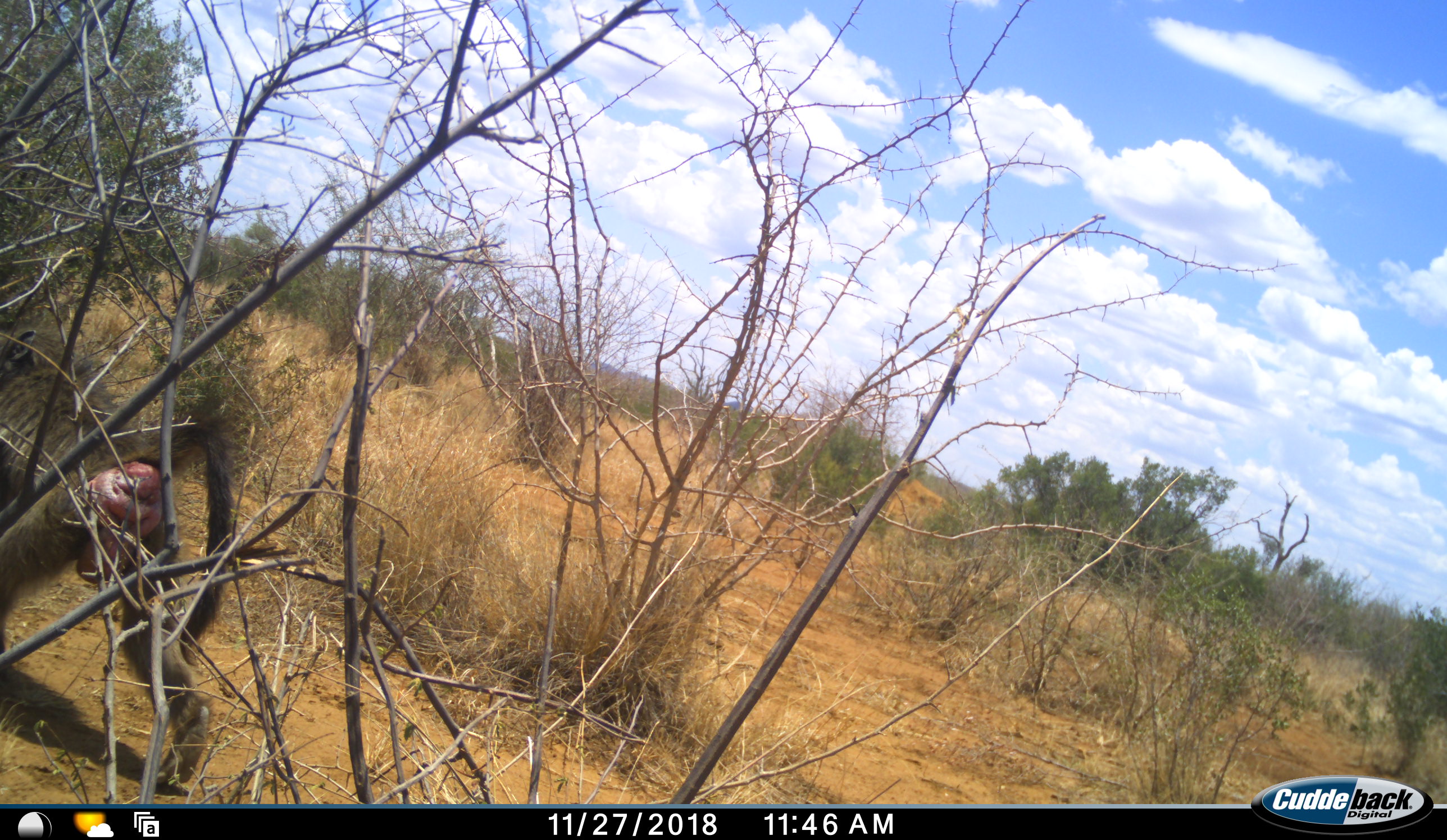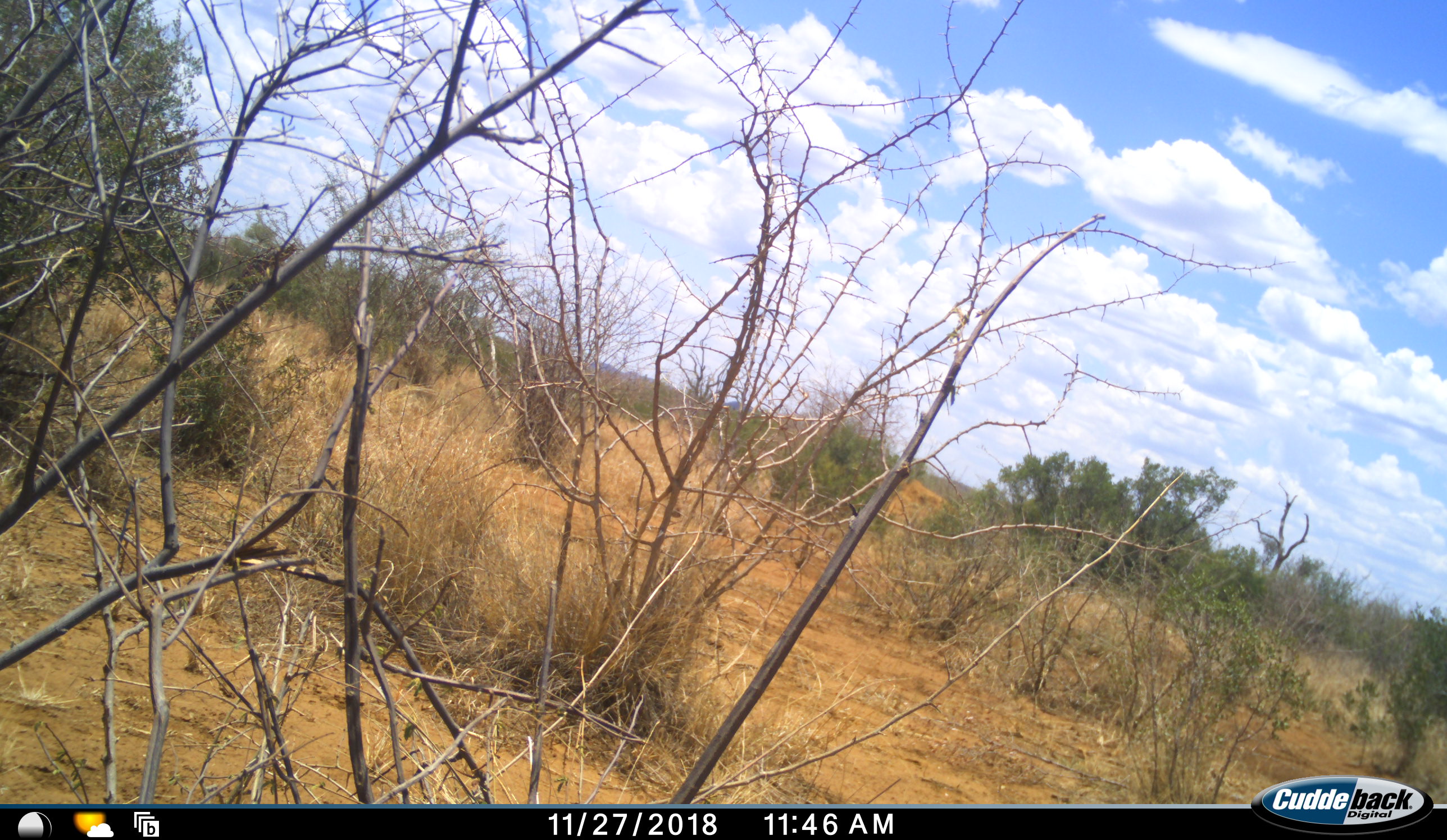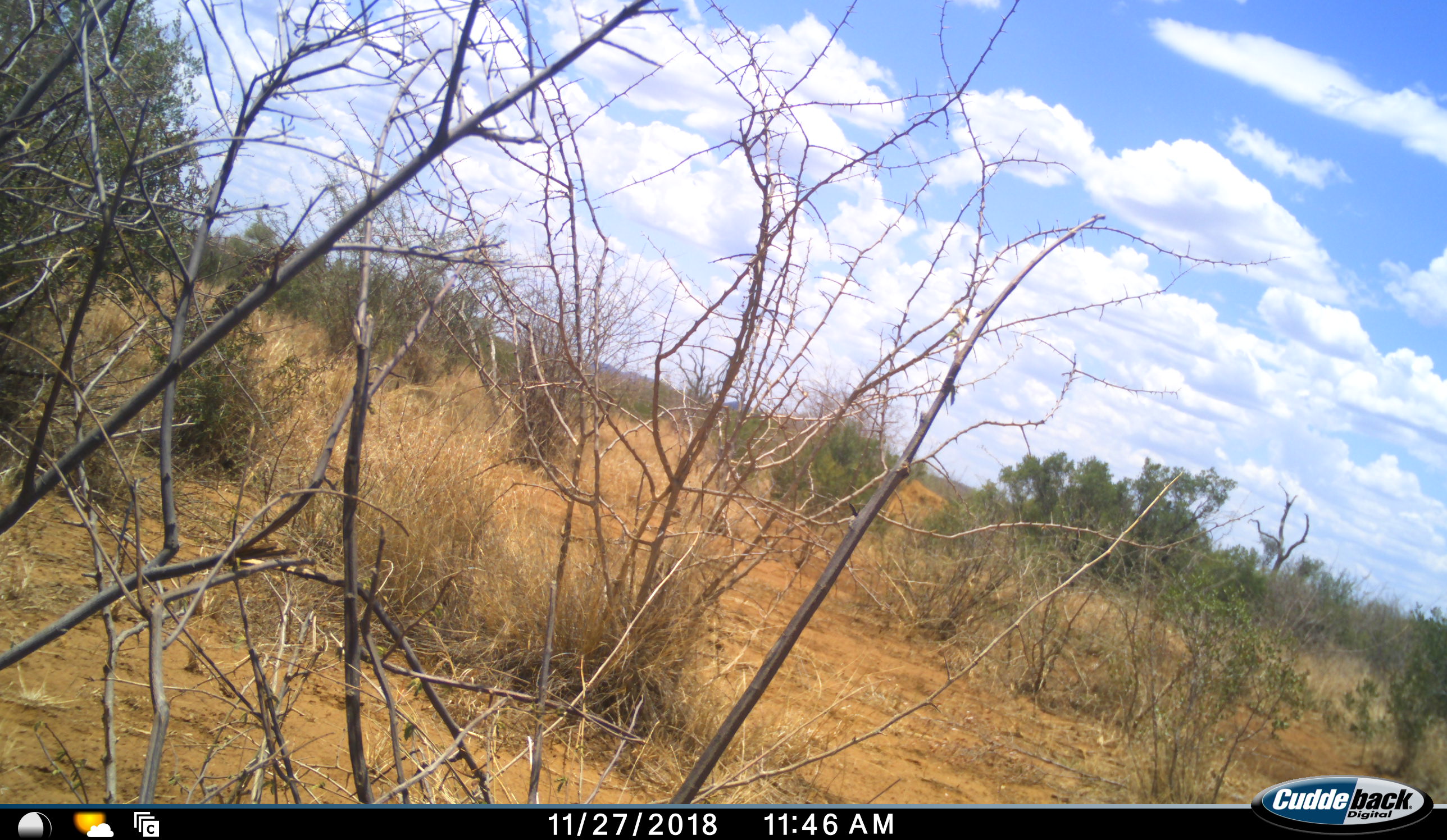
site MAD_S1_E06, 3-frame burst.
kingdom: Animalia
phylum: Chordata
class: Mammalia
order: Primates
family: Cercopithecidae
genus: Papio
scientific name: Papio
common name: baboon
Baboon (Papio), count 1. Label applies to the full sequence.